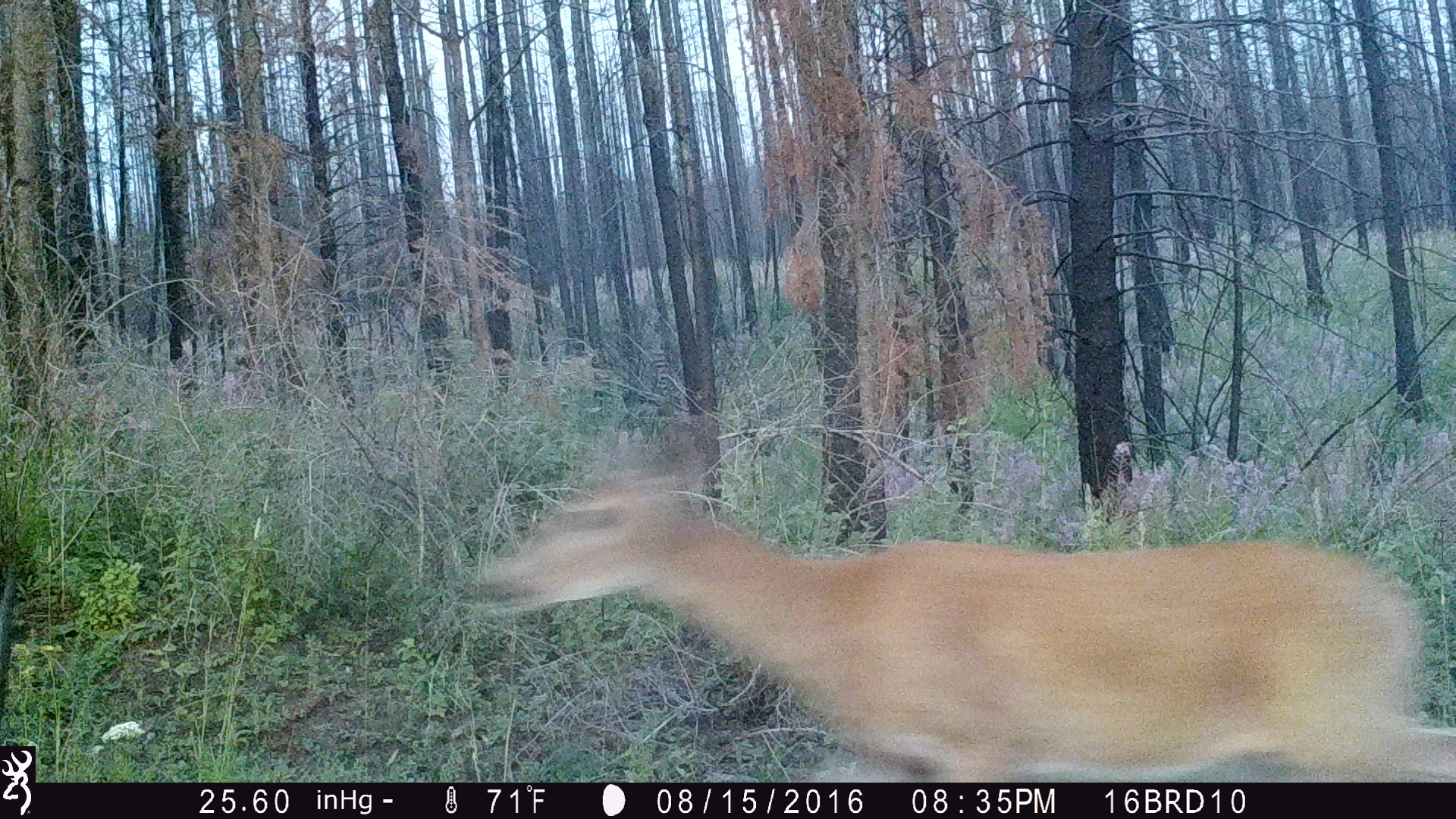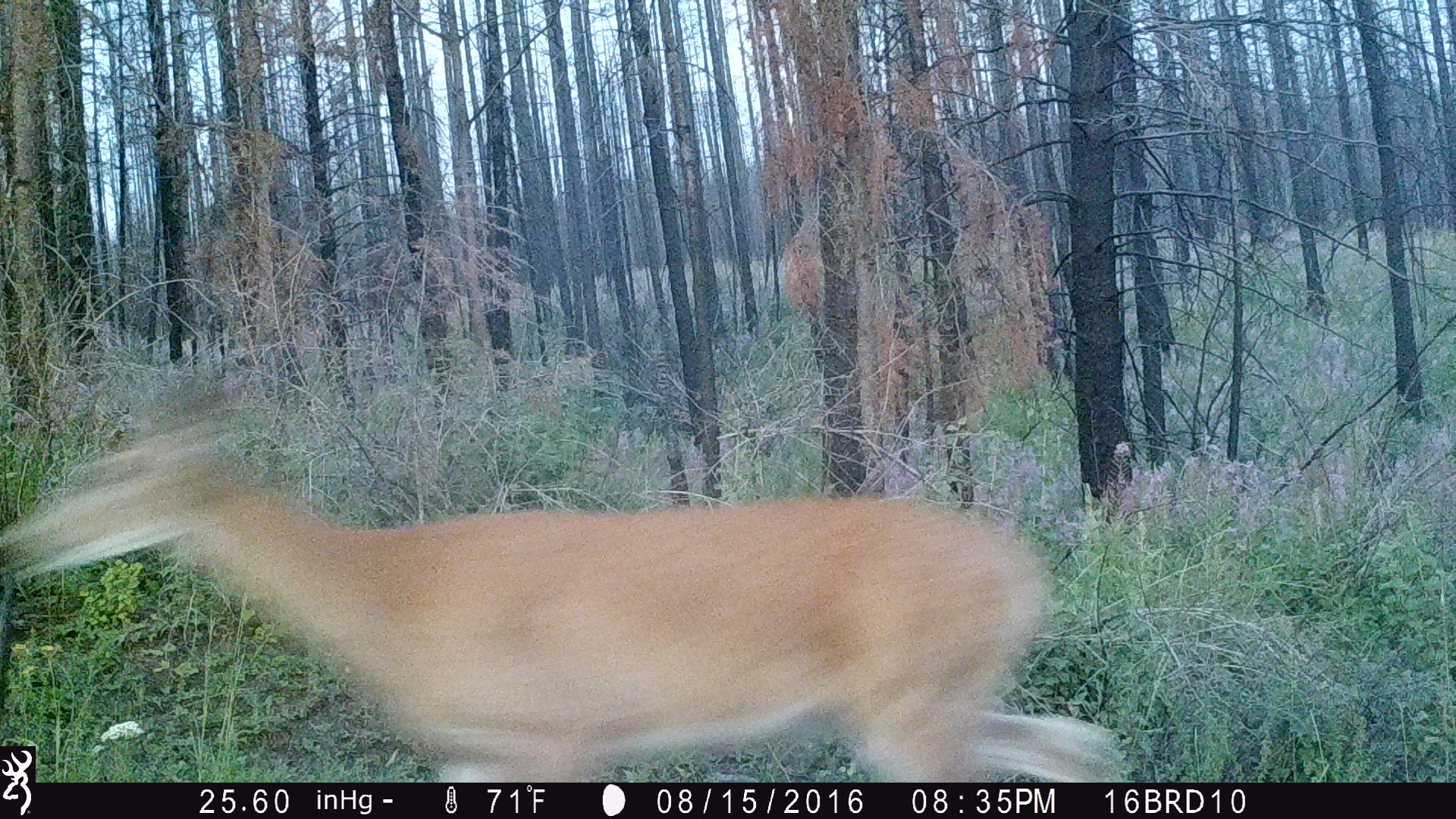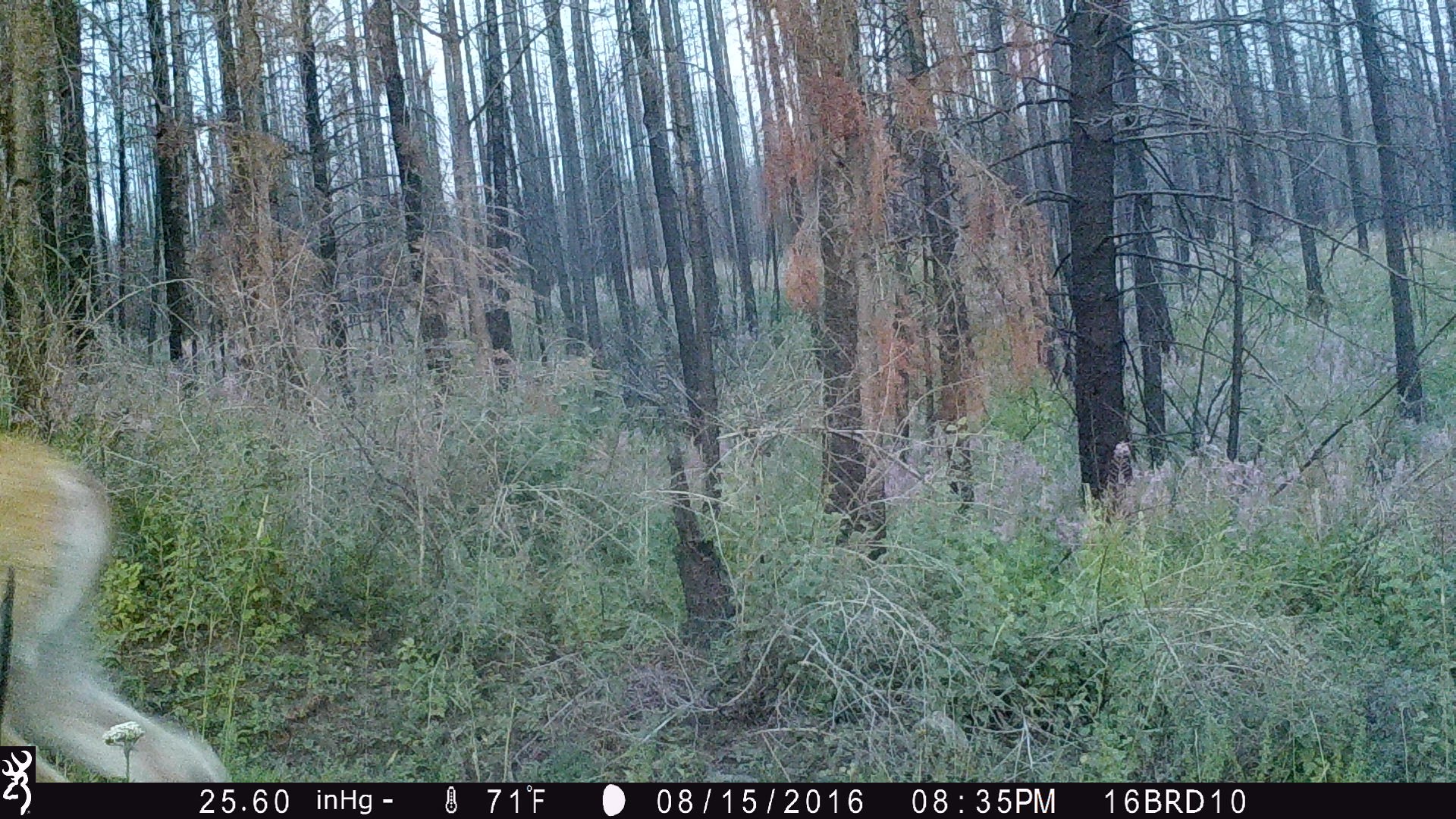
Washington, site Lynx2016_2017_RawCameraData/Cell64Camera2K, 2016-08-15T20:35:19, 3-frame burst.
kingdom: Animalia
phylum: Chordata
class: Mammalia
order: Artiodactyla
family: Cervidae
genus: Odocoileus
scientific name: Odocoileus virginianus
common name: white-tailed deer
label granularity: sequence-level